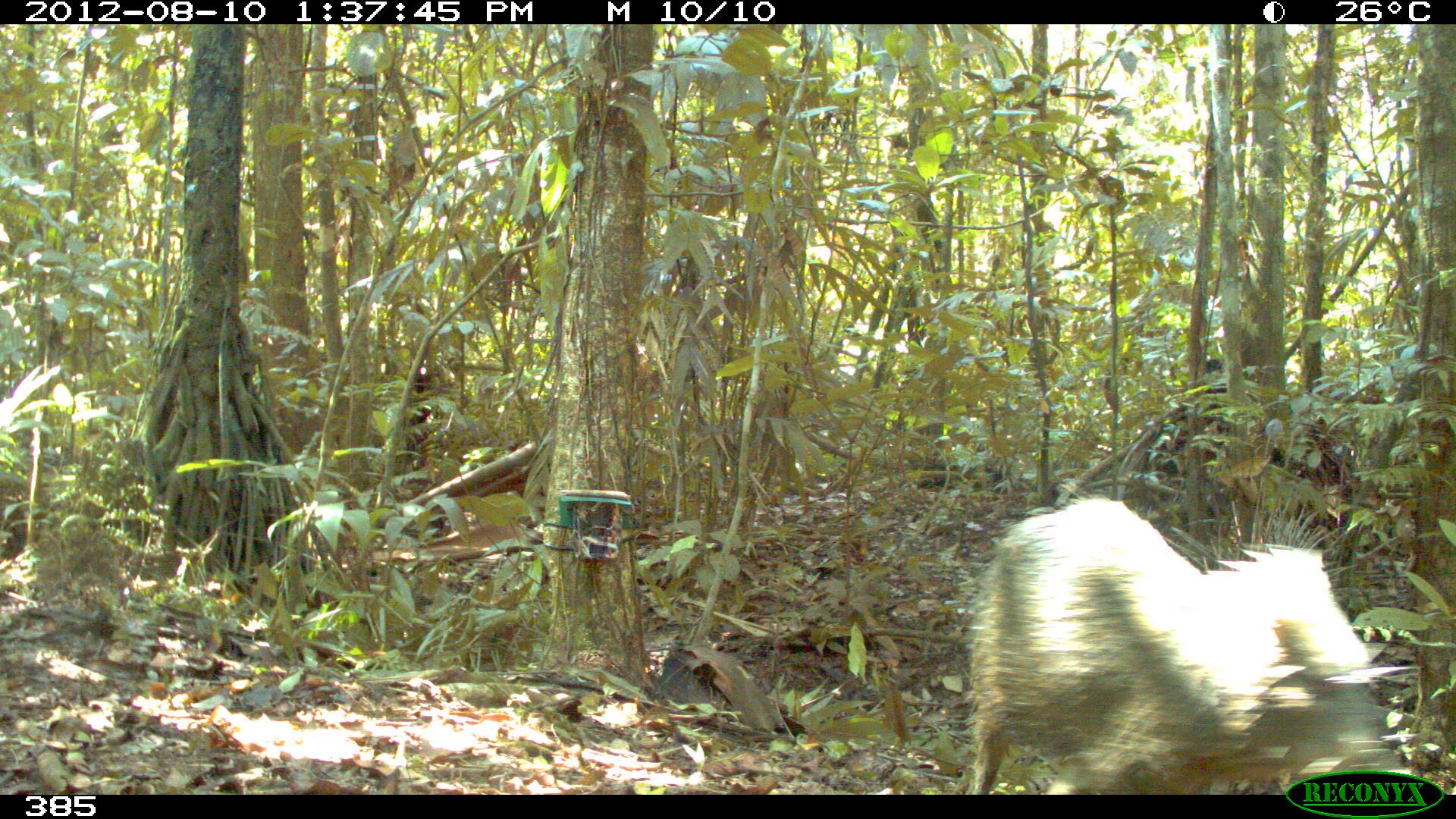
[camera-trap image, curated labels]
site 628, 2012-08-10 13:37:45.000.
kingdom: Animalia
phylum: Chordata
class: Mammalia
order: Artiodactyla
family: Tayassuidae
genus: Pecari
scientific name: Pecari tajacu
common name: collared peccary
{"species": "Pecari tajacu (collared peccary)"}